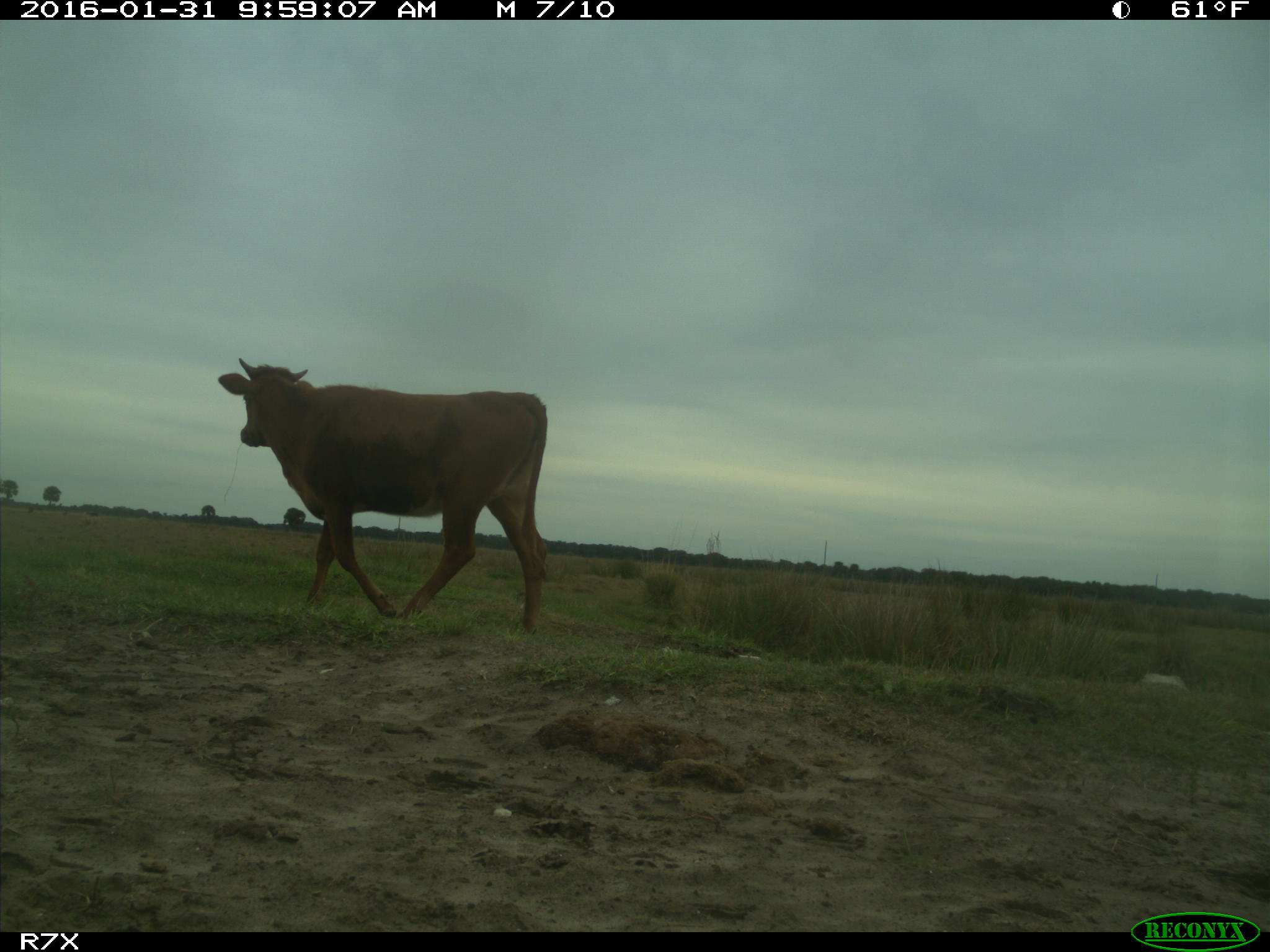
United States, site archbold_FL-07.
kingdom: Animalia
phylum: Chordata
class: Mammalia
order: Artiodactyla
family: Bovidae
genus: Bos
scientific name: Bos taurus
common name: domestic cow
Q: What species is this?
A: Bos taurus (domestic cow).